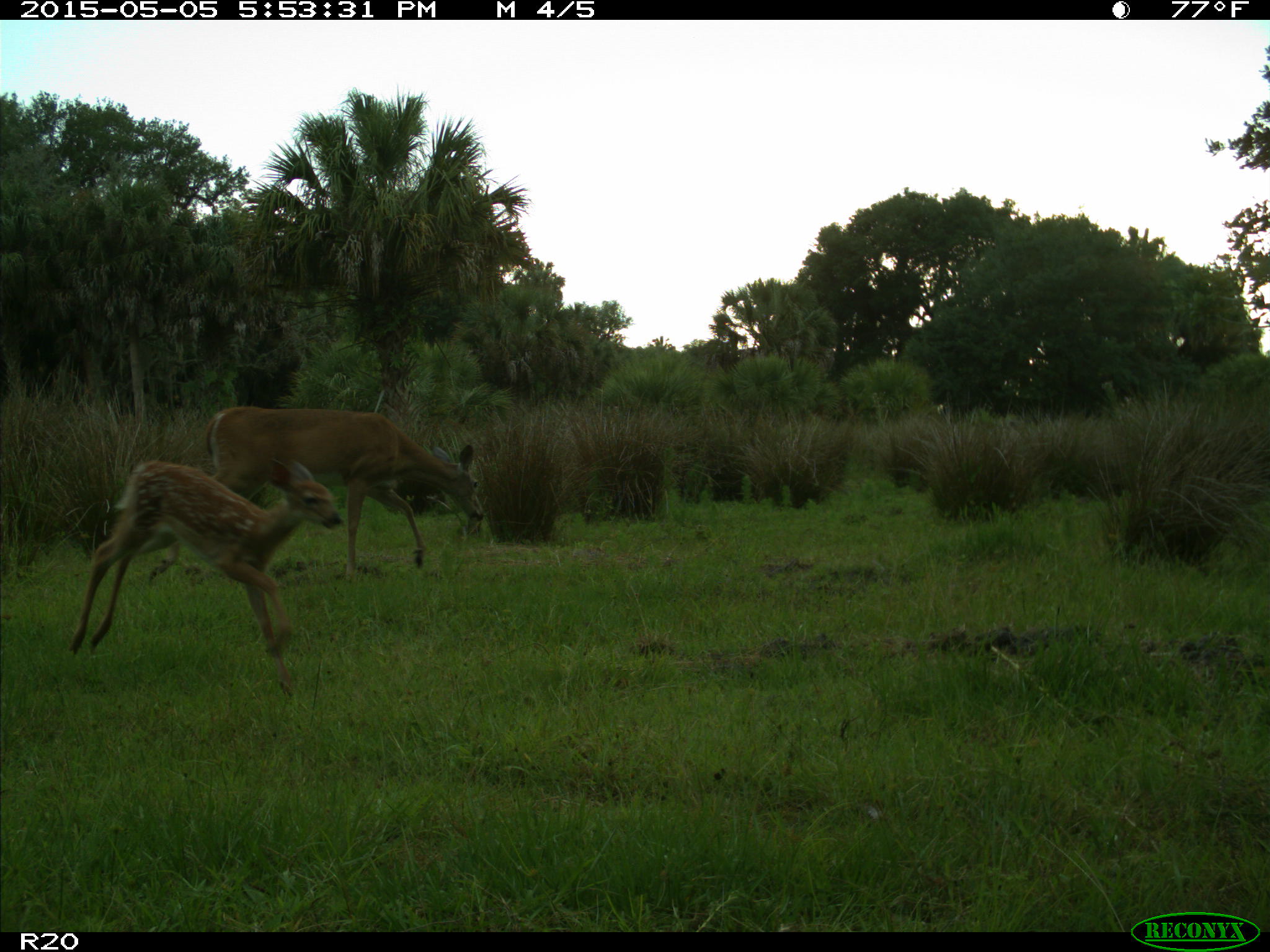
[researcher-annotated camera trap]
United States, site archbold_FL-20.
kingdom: Animalia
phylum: Chordata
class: Mammalia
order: Artiodactyla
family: Cervidae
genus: Odocoileus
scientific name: Odocoileus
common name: deer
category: unidentified deer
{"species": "unidentified deer (deer) (Odocoileus)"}